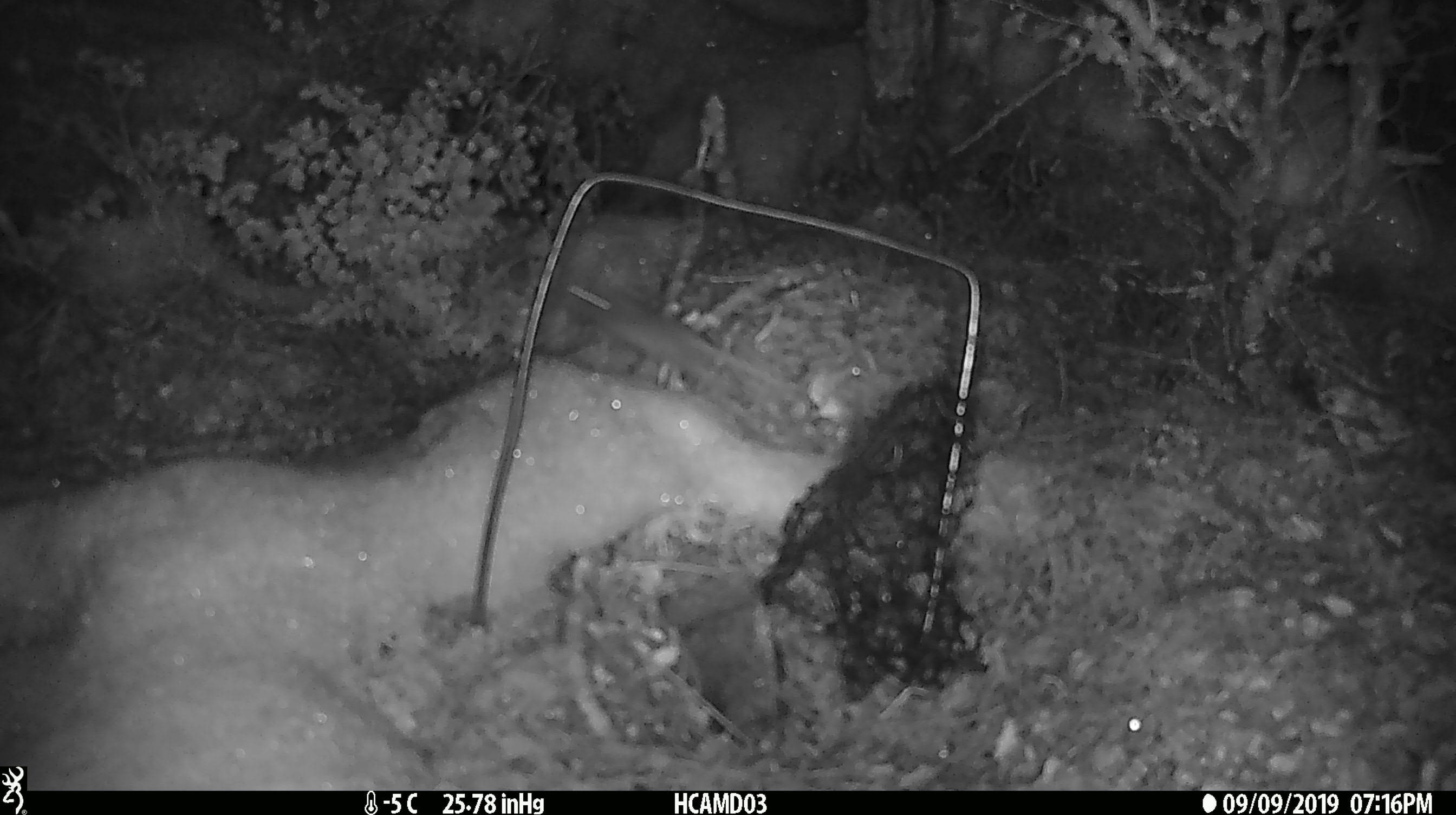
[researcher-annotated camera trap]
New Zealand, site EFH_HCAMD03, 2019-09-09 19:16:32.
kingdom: Animalia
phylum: Chordata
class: Mammalia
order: Rodentia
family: Muridae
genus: Mus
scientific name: Mus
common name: mouse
Mouse (Mus).